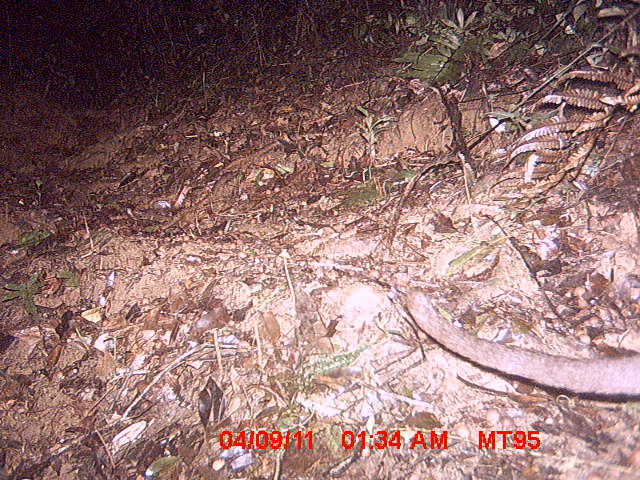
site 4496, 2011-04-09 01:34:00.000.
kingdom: Animalia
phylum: Chordata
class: Mammalia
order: Carnivora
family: Eupleridae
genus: Cryptoprocta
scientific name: Cryptoprocta ferox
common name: fossa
Cryptoprocta ferox (fossa), count 1.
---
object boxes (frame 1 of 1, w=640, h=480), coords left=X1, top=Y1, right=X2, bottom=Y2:
cryptoprocta ferox: left=404, top=289, right=640, bottom=396